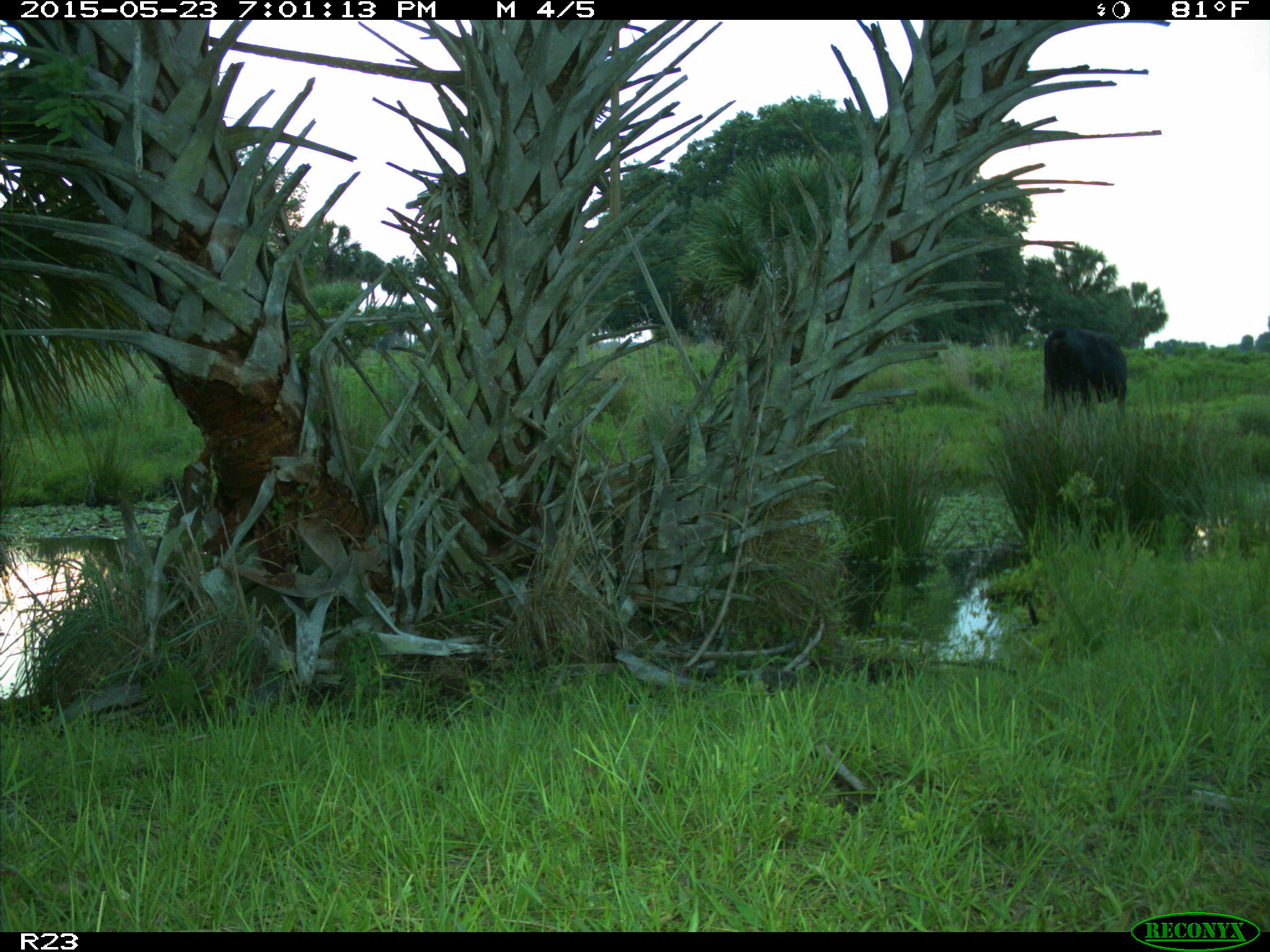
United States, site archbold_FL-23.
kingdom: Animalia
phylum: Chordata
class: Mammalia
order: Artiodactyla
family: Bovidae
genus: Bos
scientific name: Bos taurus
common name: domestic cow